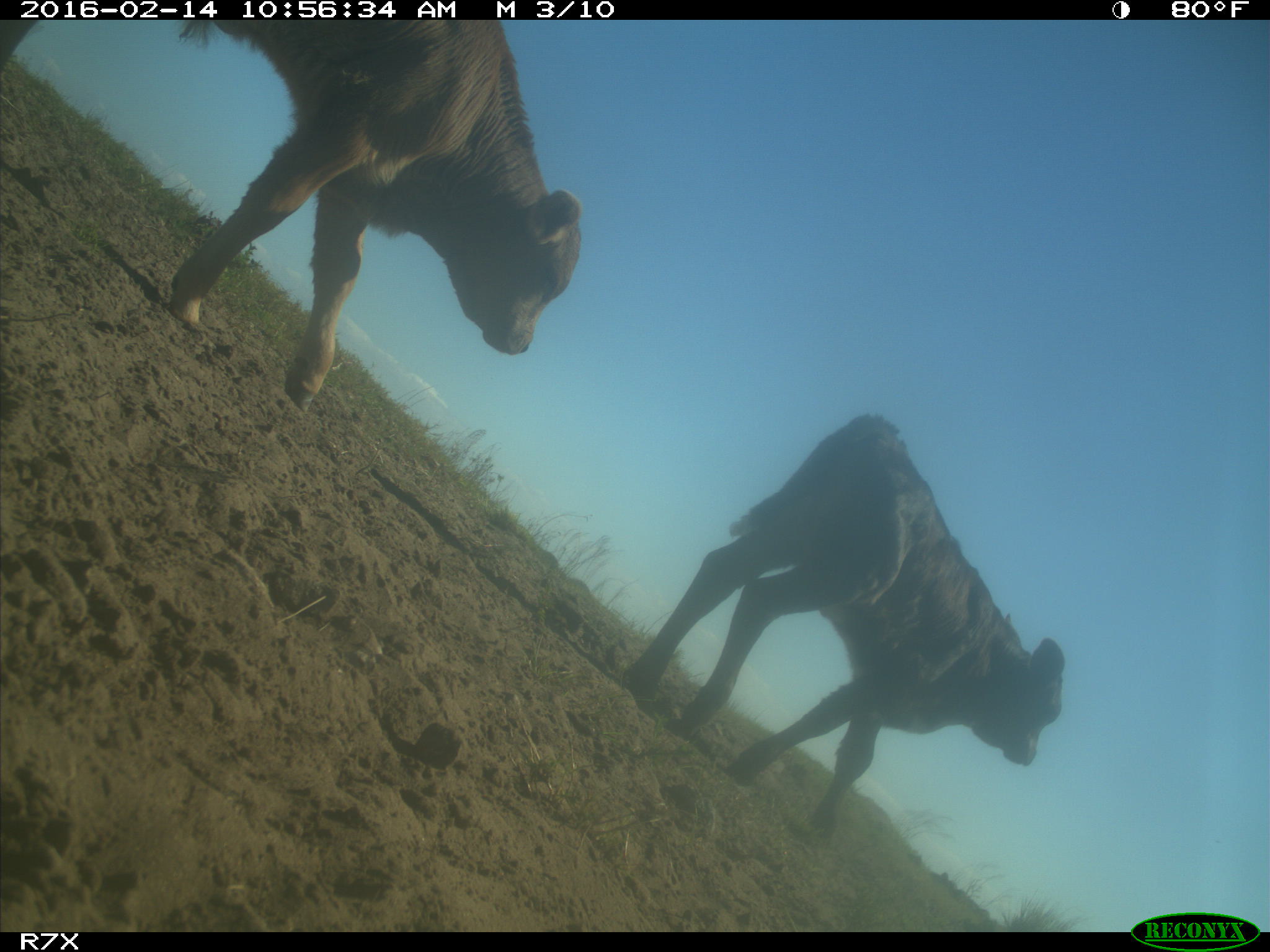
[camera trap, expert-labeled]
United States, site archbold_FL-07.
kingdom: Animalia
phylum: Chordata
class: Mammalia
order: Artiodactyla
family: Bovidae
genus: Bos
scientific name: Bos taurus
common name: domestic cow